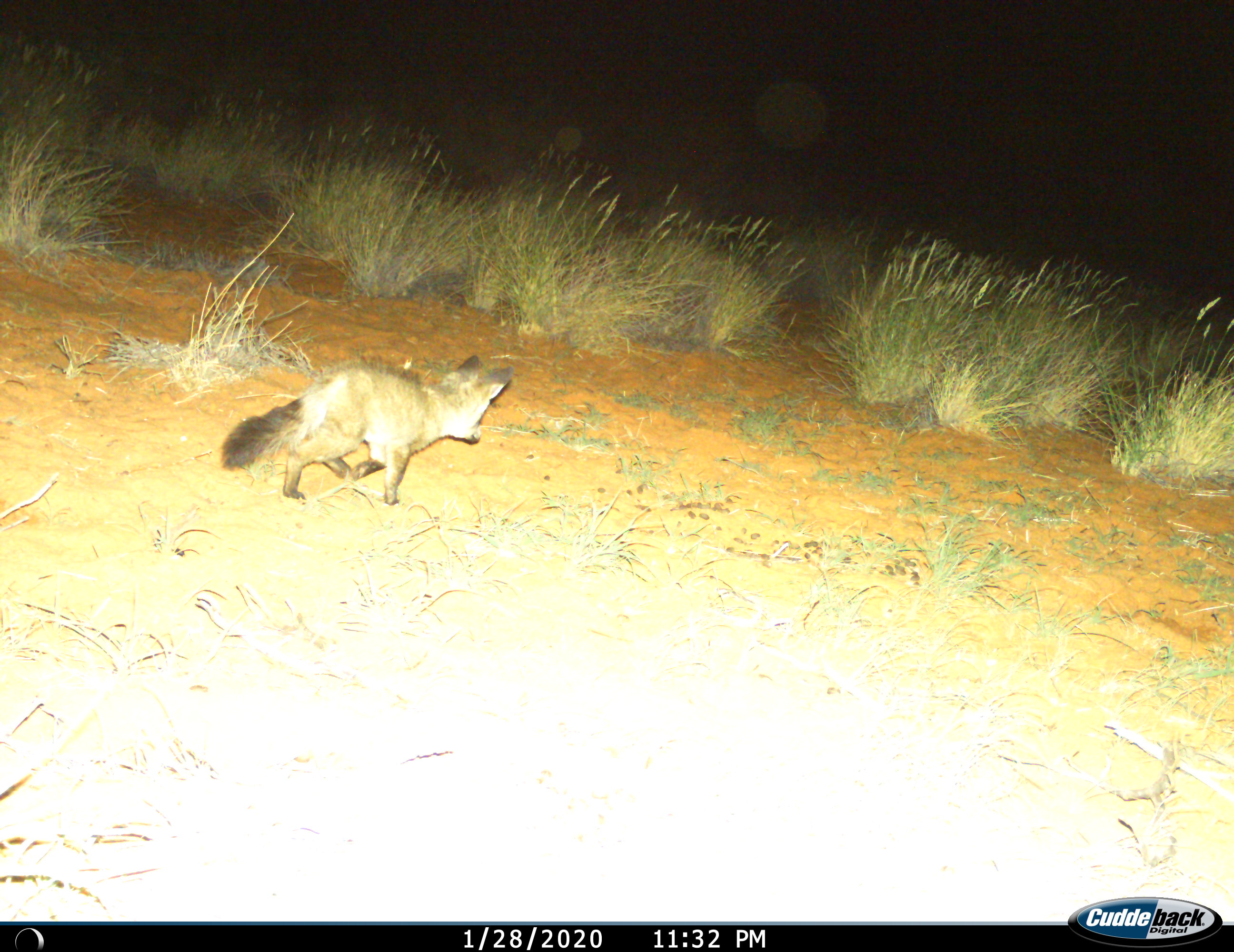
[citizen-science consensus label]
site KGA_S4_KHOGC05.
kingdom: Animalia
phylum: Chordata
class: Mammalia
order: Carnivora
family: Canidae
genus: Otocyon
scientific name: Otocyon megalotis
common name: bat-eared fox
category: foxbateared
Foxbateared (bat-eared fox) (Otocyon megalotis), count 1. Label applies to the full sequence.